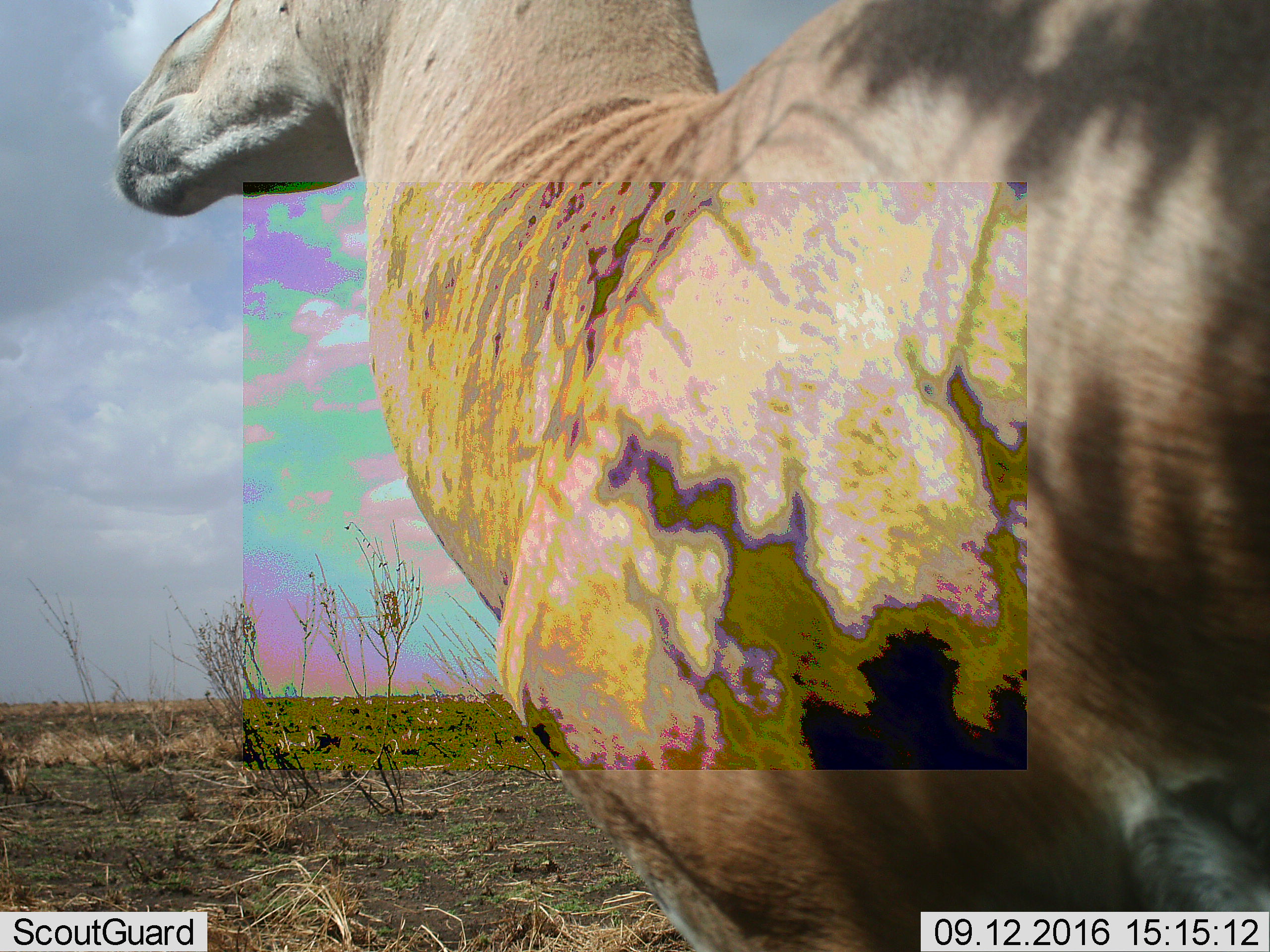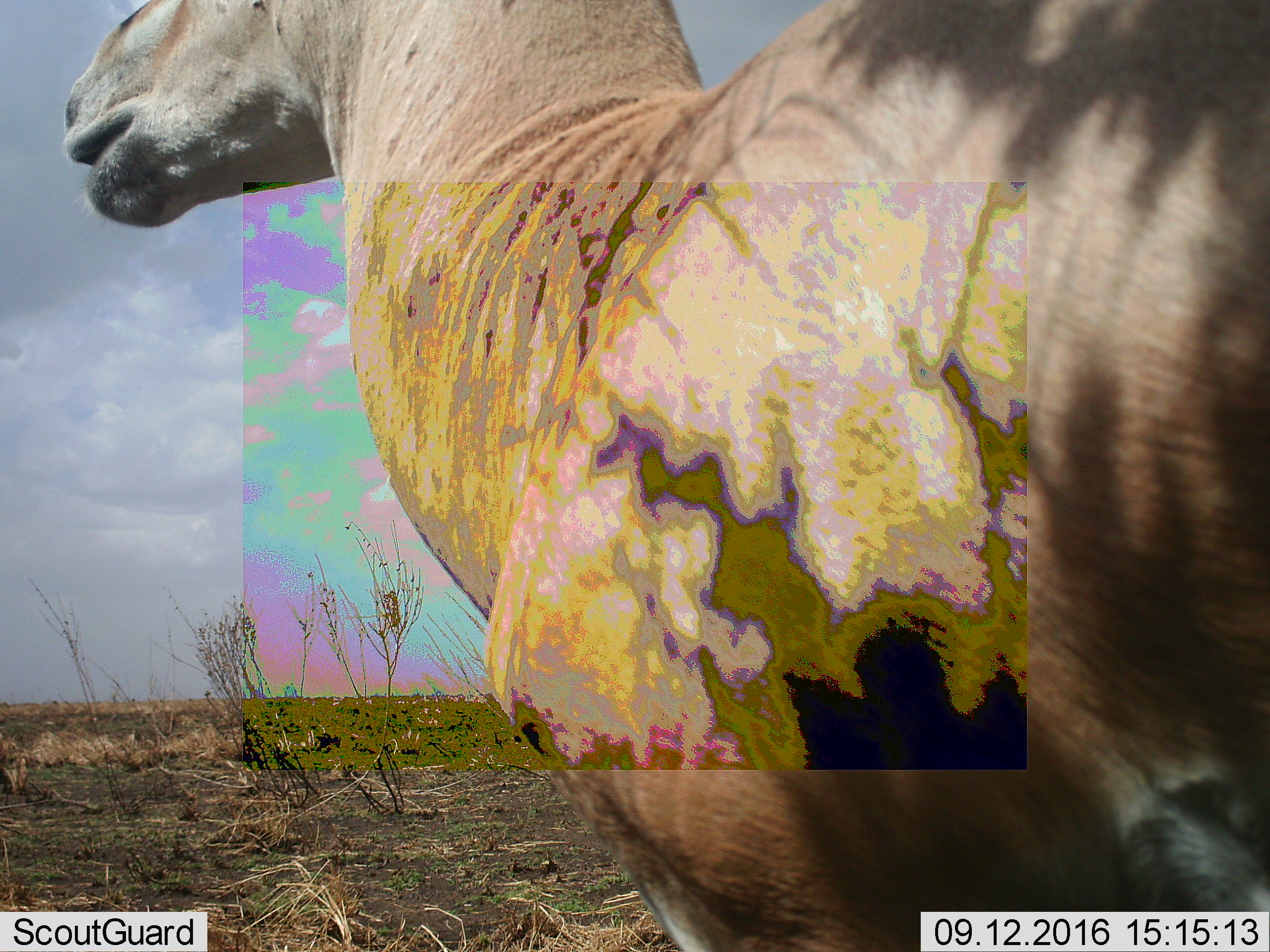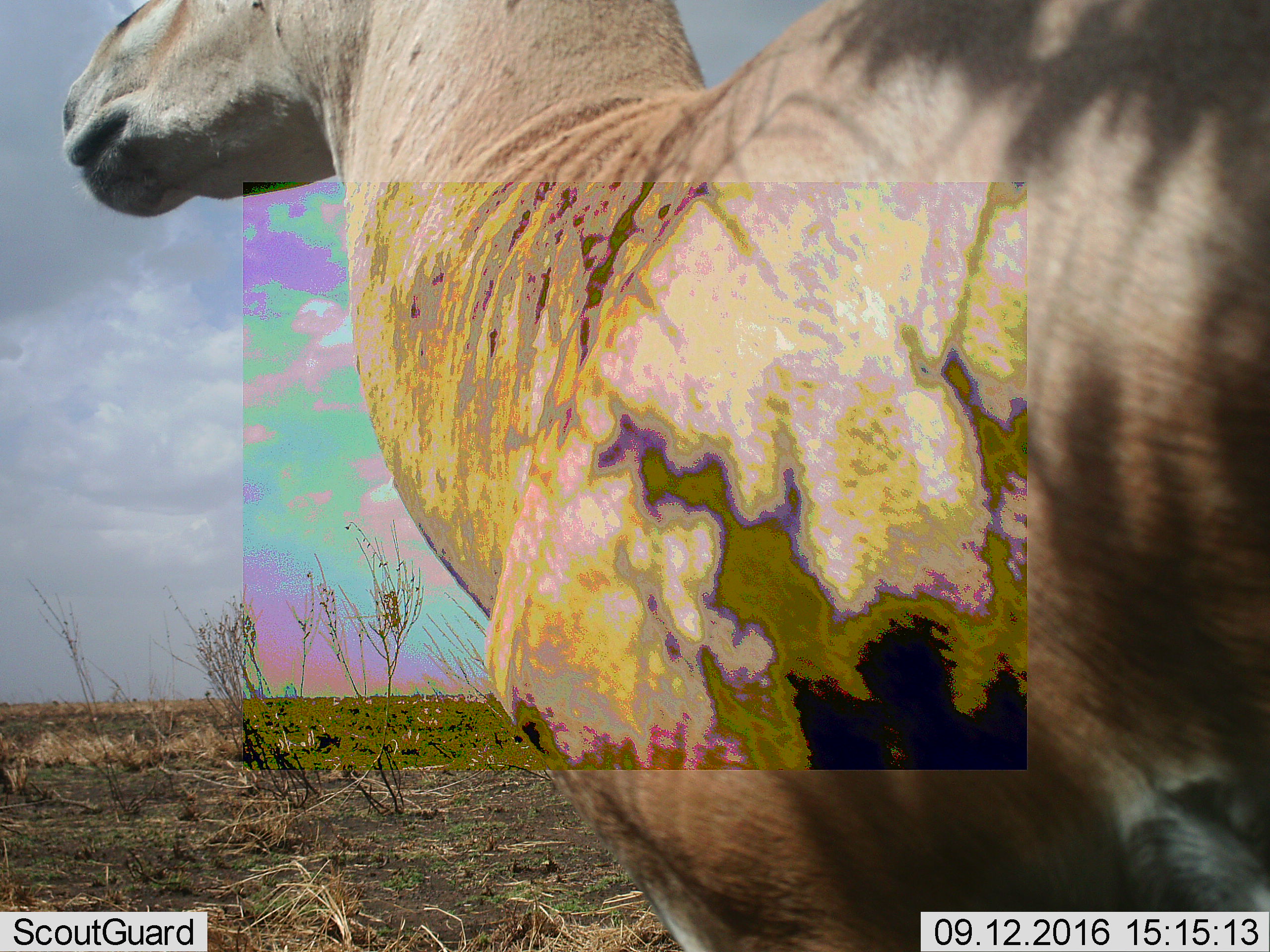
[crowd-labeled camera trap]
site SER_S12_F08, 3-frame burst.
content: unidentified animal